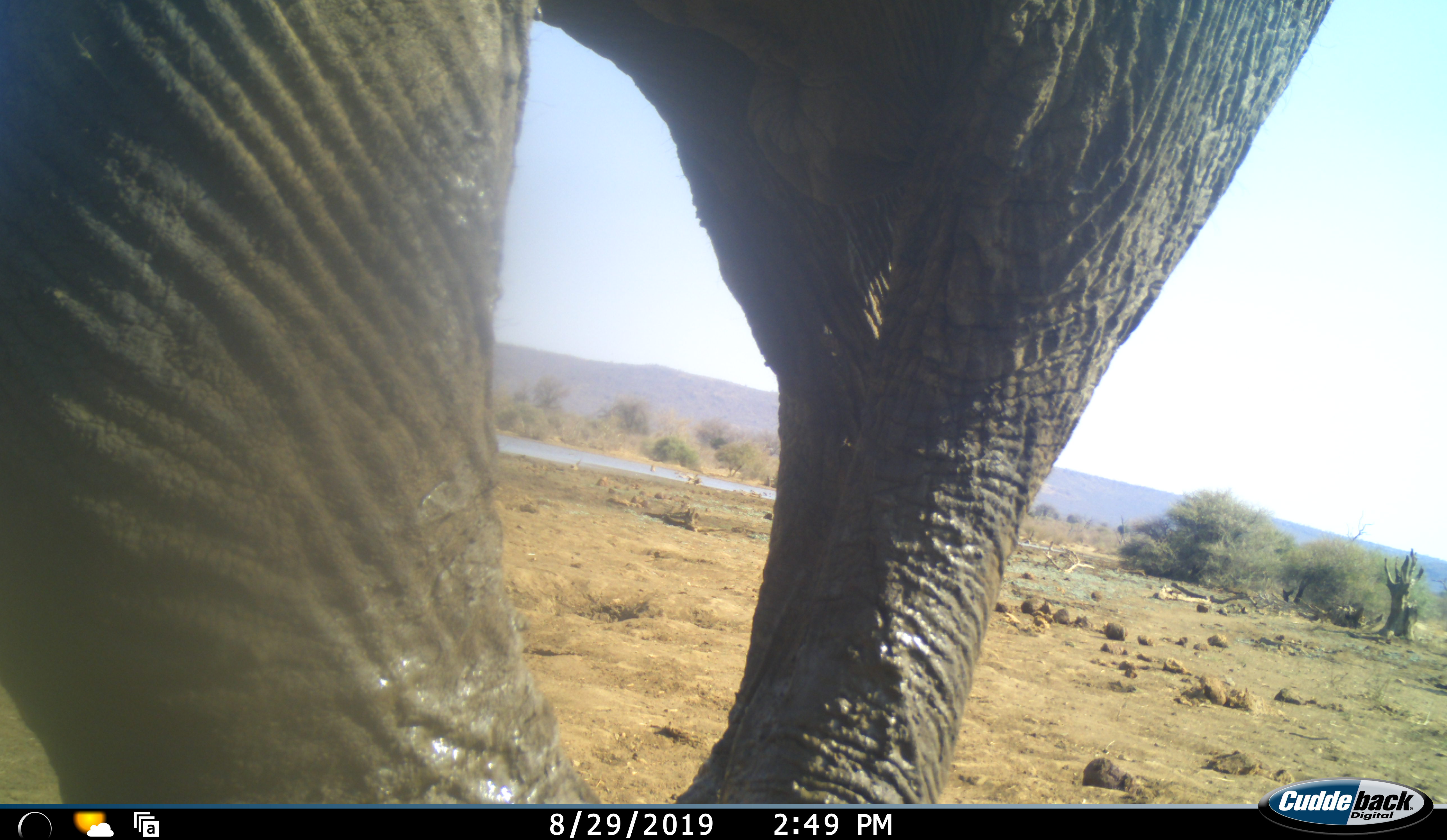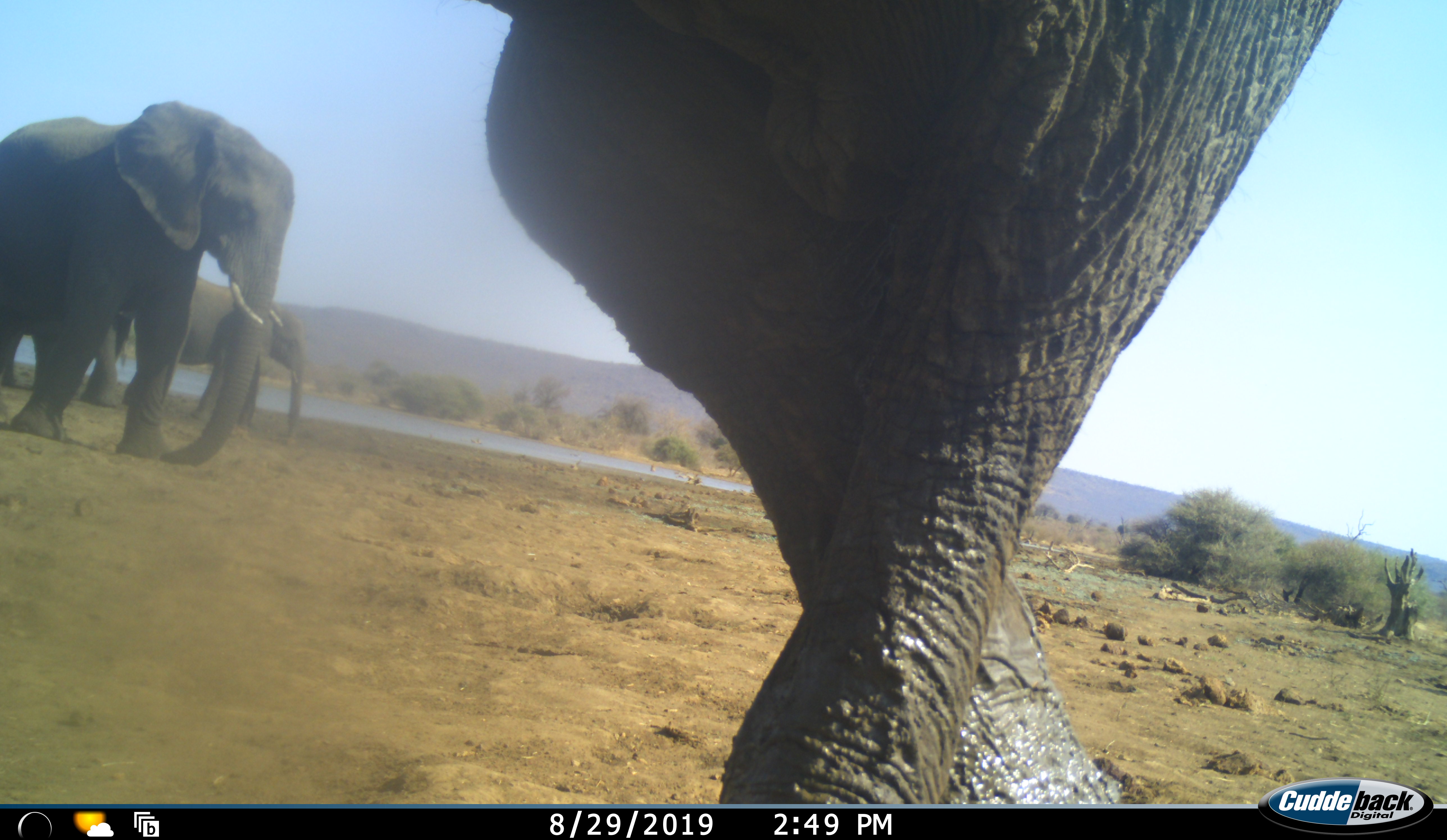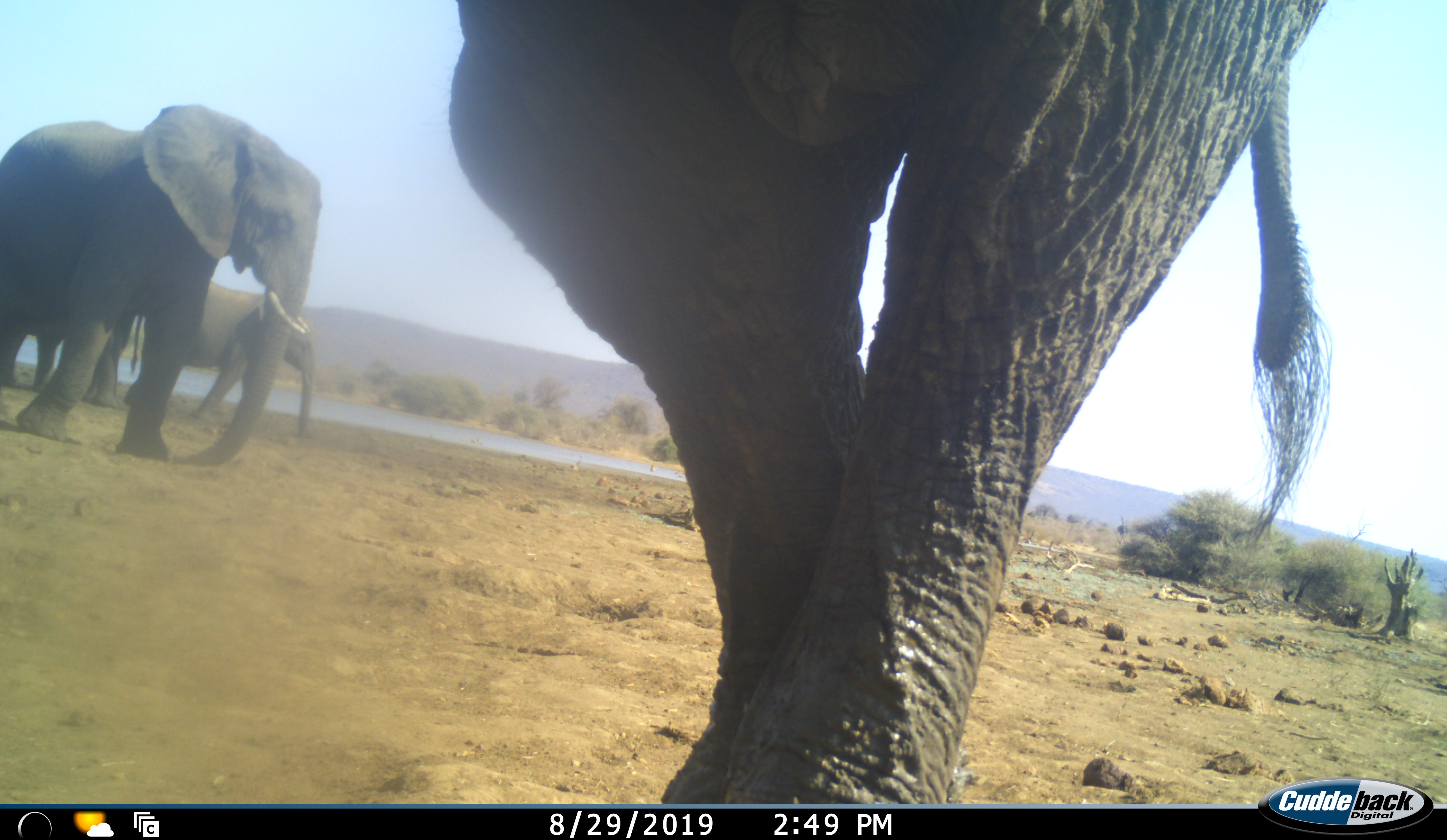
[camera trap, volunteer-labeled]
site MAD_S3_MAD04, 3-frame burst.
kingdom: Animalia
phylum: Chordata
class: Mammalia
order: Proboscidea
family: Elephantidae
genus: Loxodonta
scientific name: Loxodonta africana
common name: african bush elephant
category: elephant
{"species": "elephant (african bush elephant) (Loxodonta africana)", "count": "3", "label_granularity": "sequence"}